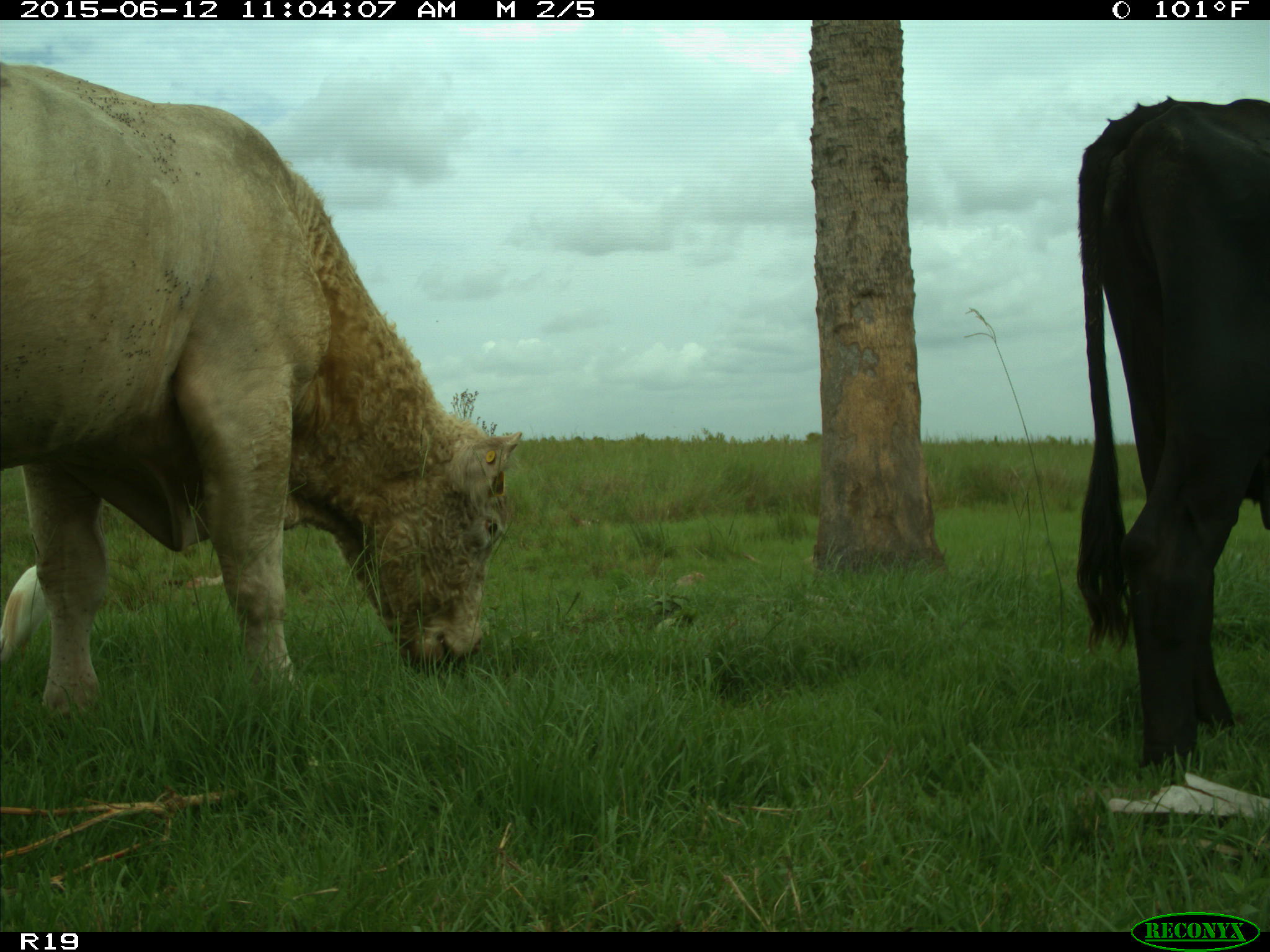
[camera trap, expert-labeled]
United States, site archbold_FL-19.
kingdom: Animalia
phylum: Chordata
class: Mammalia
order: Artiodactyla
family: Bovidae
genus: Bos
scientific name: Bos taurus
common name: domestic cow